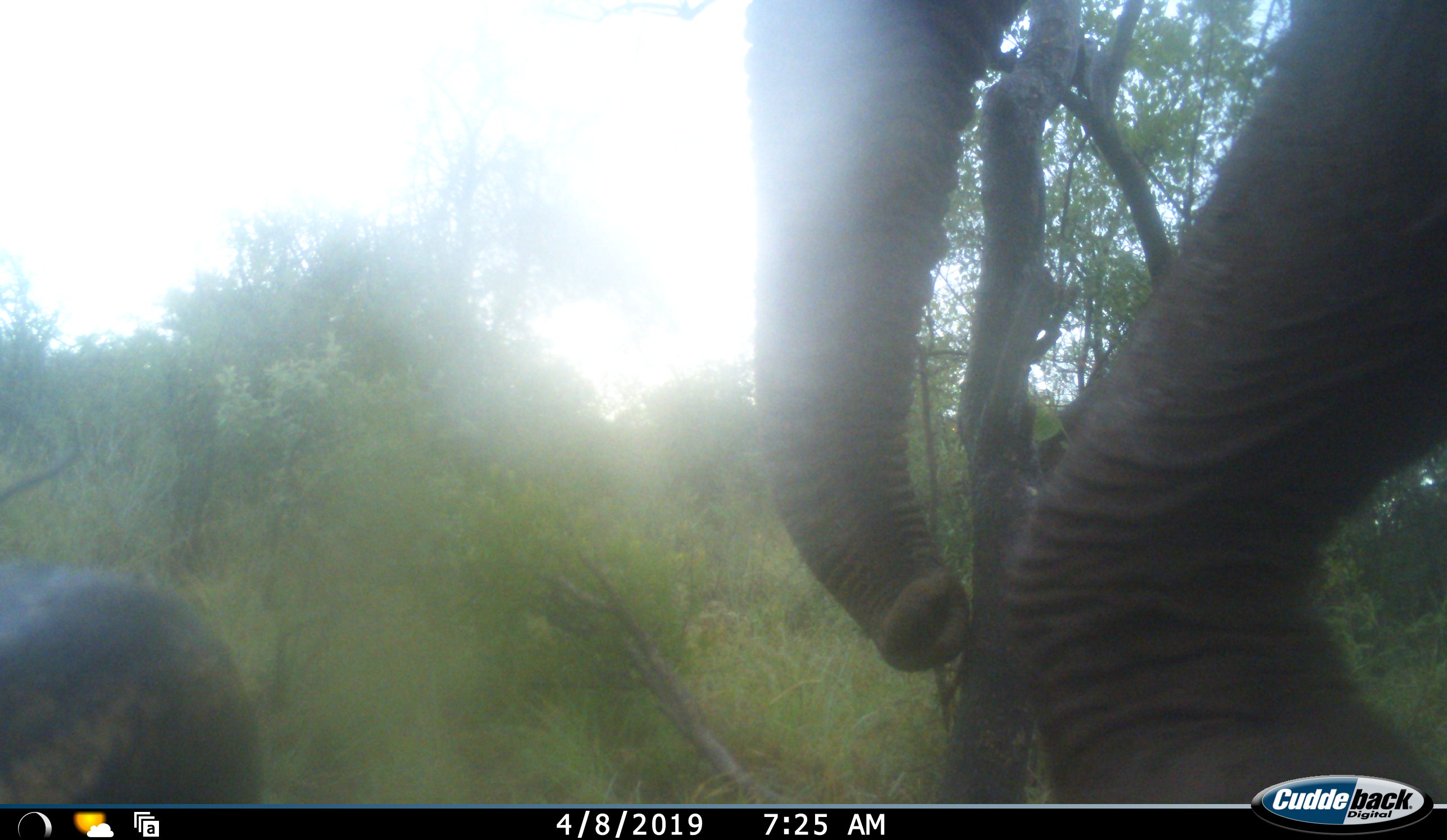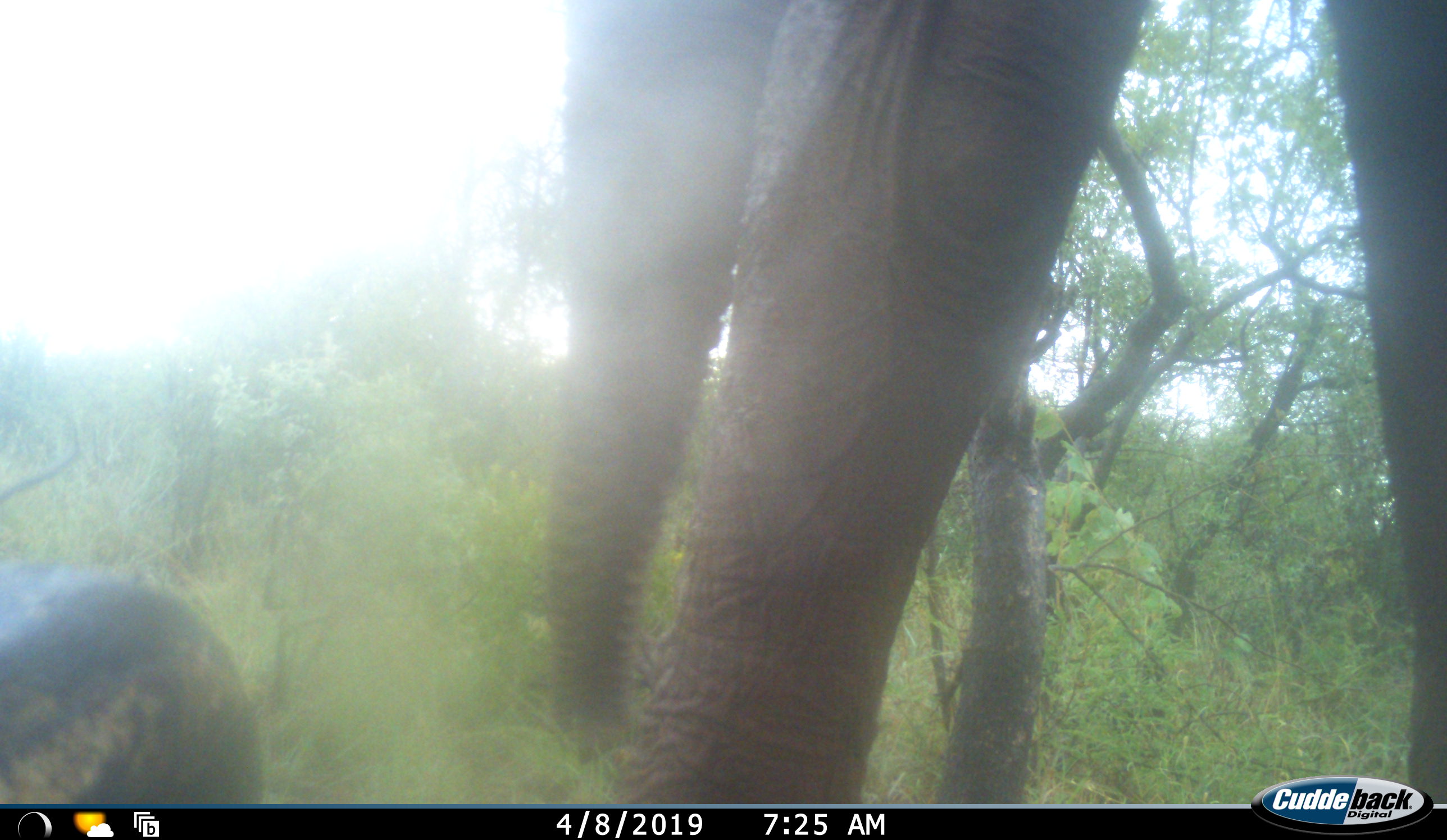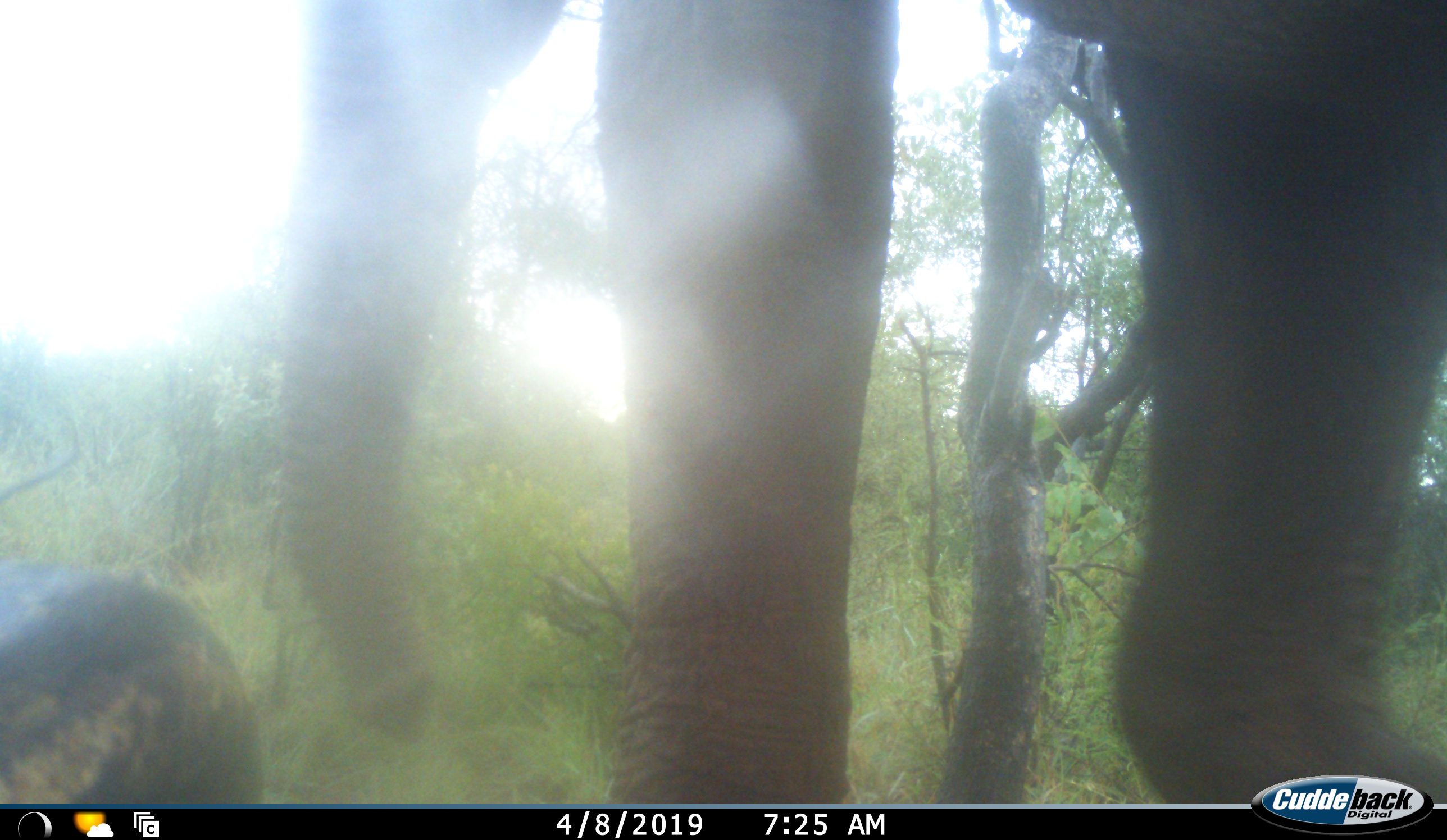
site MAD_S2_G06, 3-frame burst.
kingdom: Animalia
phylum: Chordata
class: Mammalia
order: Proboscidea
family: Elephantidae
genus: Loxodonta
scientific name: Loxodonta africana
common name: african bush elephant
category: elephant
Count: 1.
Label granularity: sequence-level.